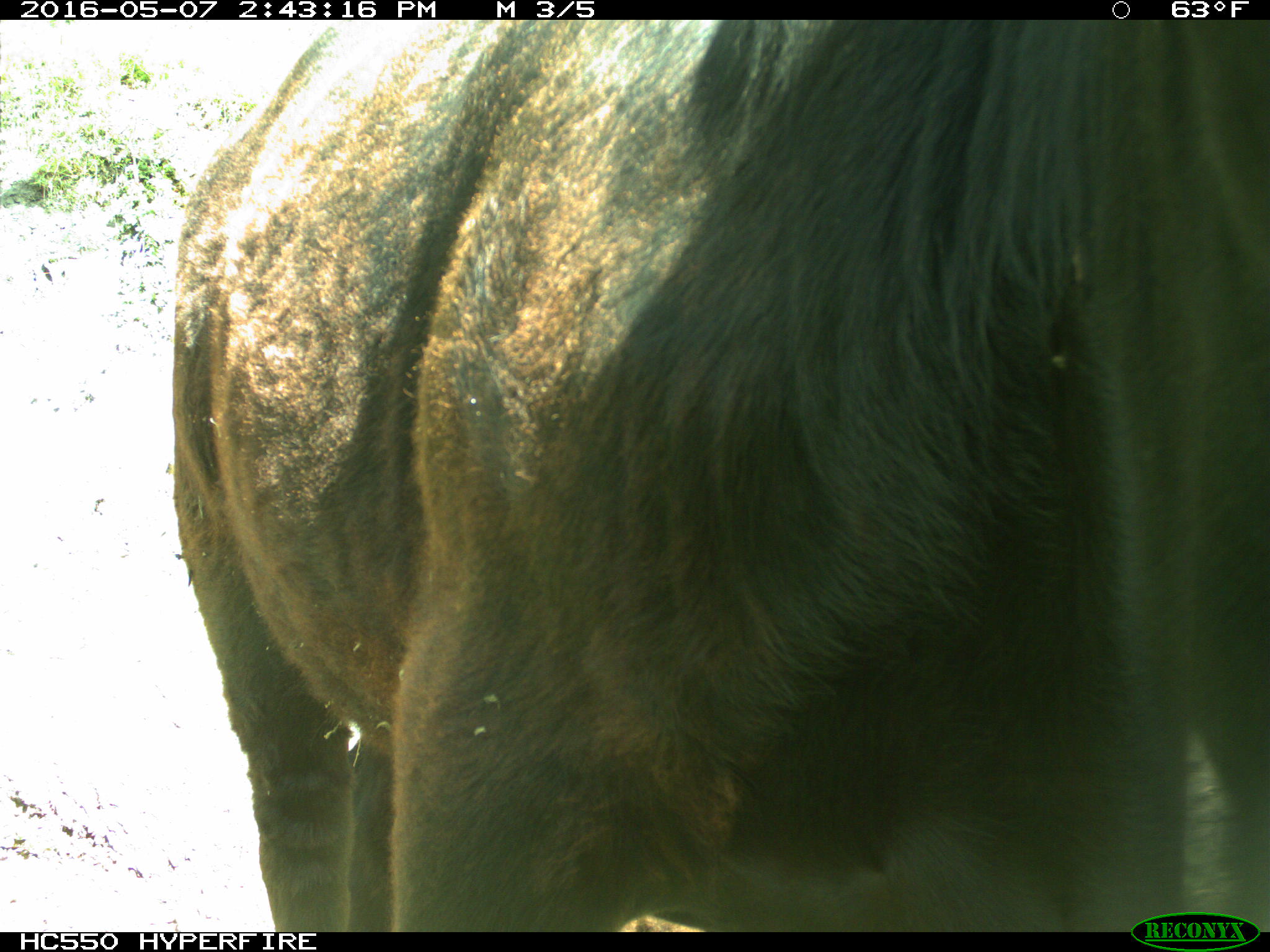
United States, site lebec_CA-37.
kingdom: Animalia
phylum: Chordata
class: Mammalia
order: Artiodactyla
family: Bovidae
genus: Bos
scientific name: Bos taurus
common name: domestic cow